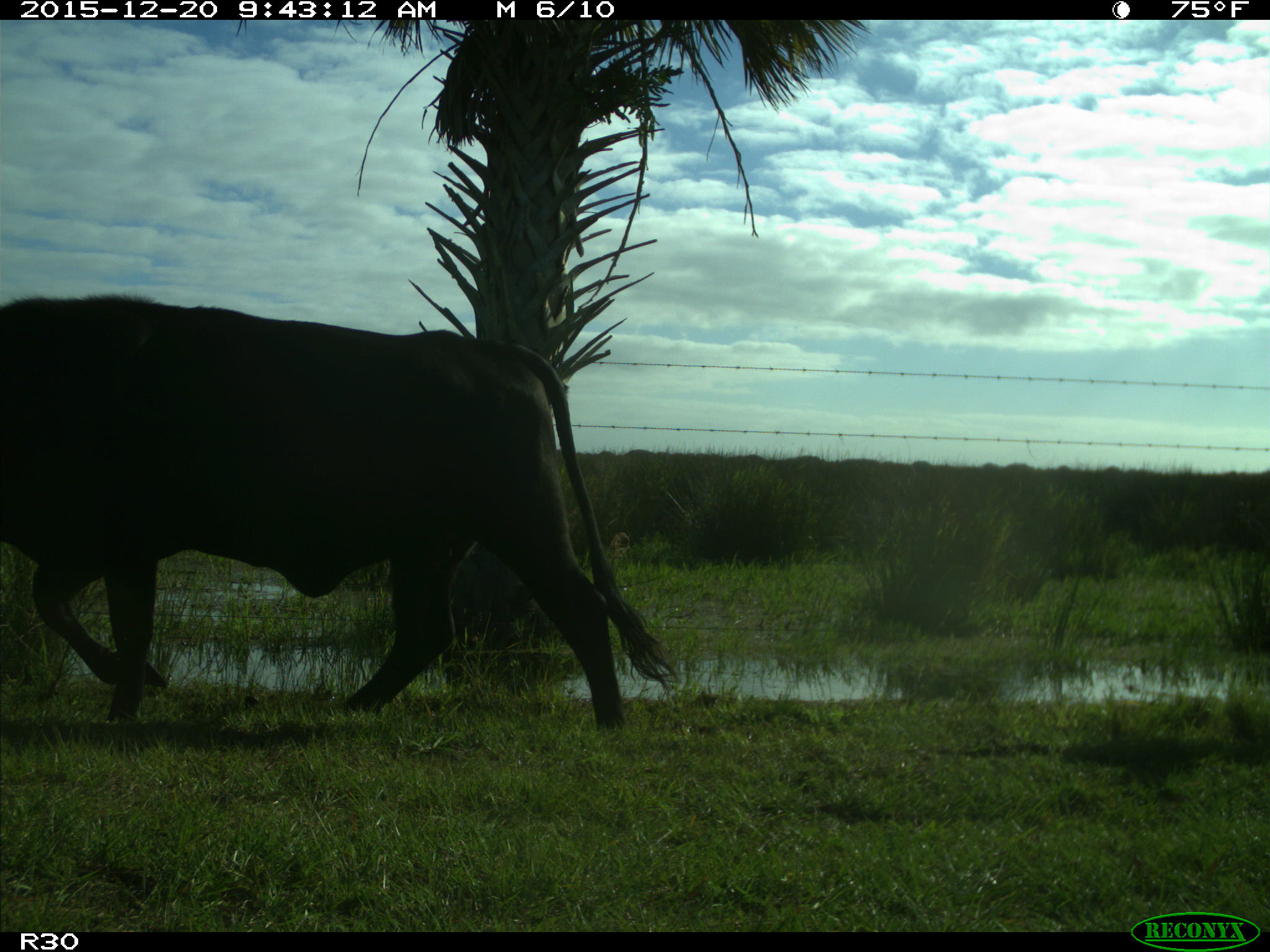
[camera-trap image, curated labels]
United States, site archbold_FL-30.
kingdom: Animalia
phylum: Chordata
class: Mammalia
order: Artiodactyla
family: Bovidae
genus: Bos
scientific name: Bos taurus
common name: domestic cow